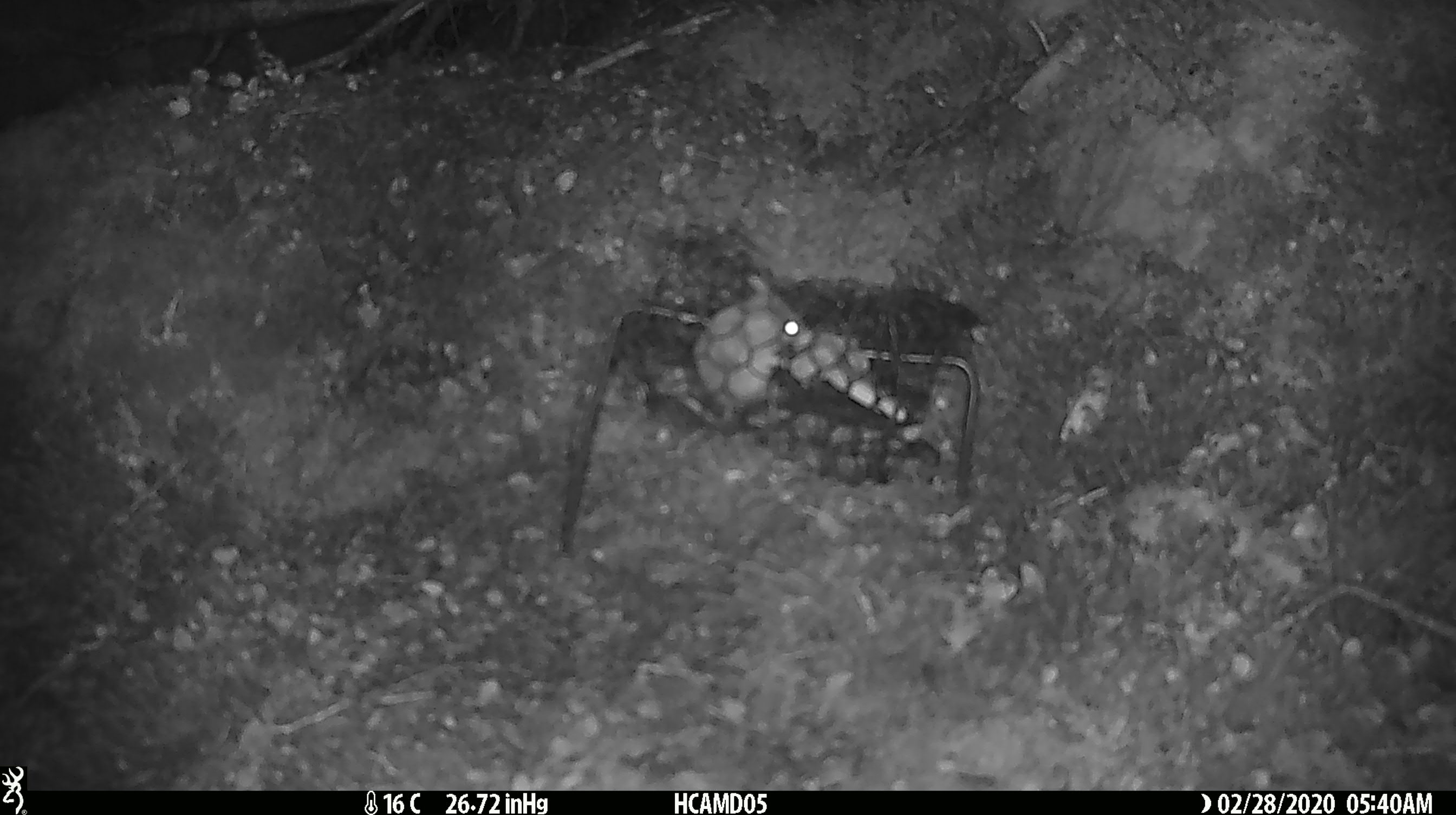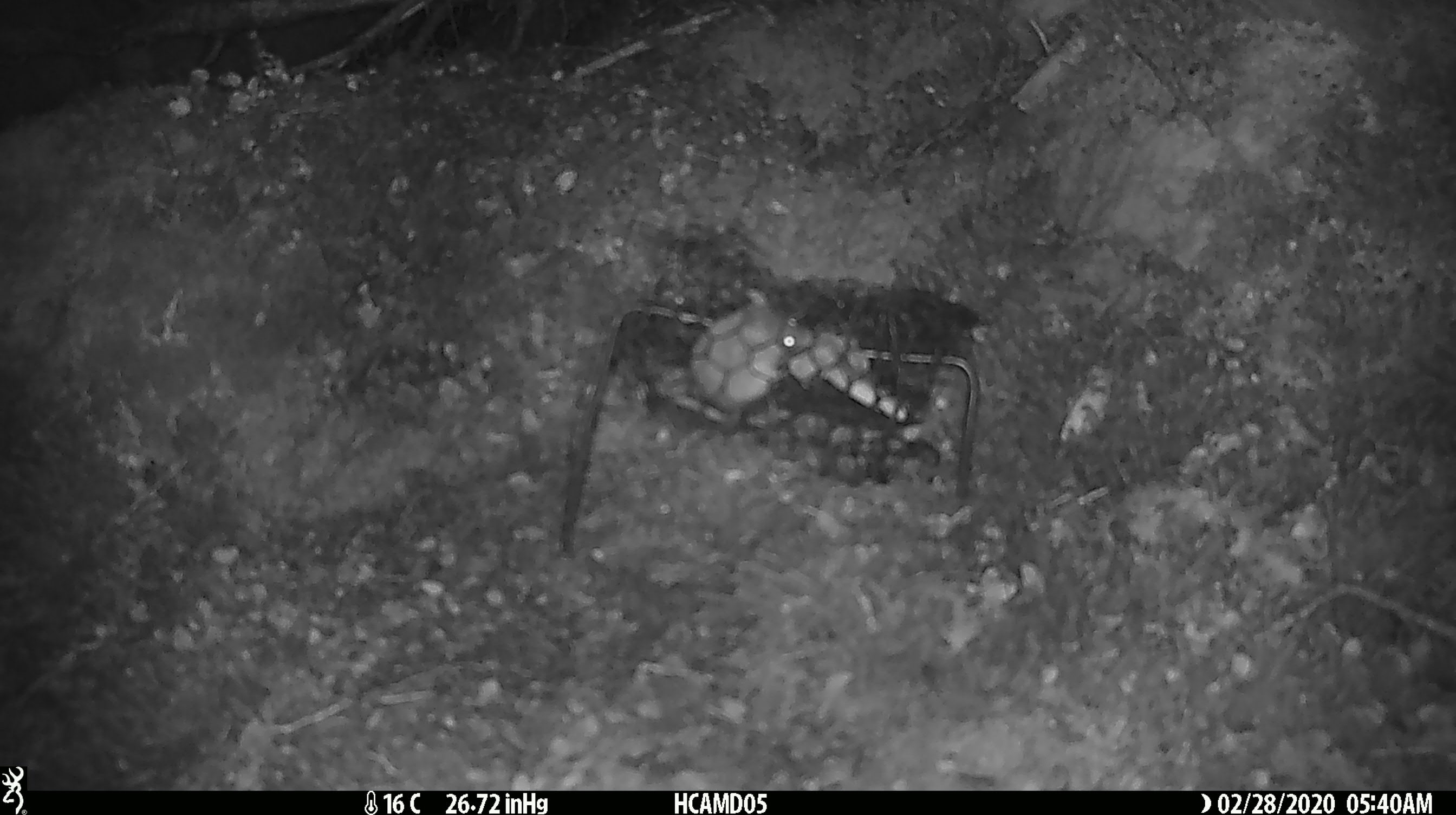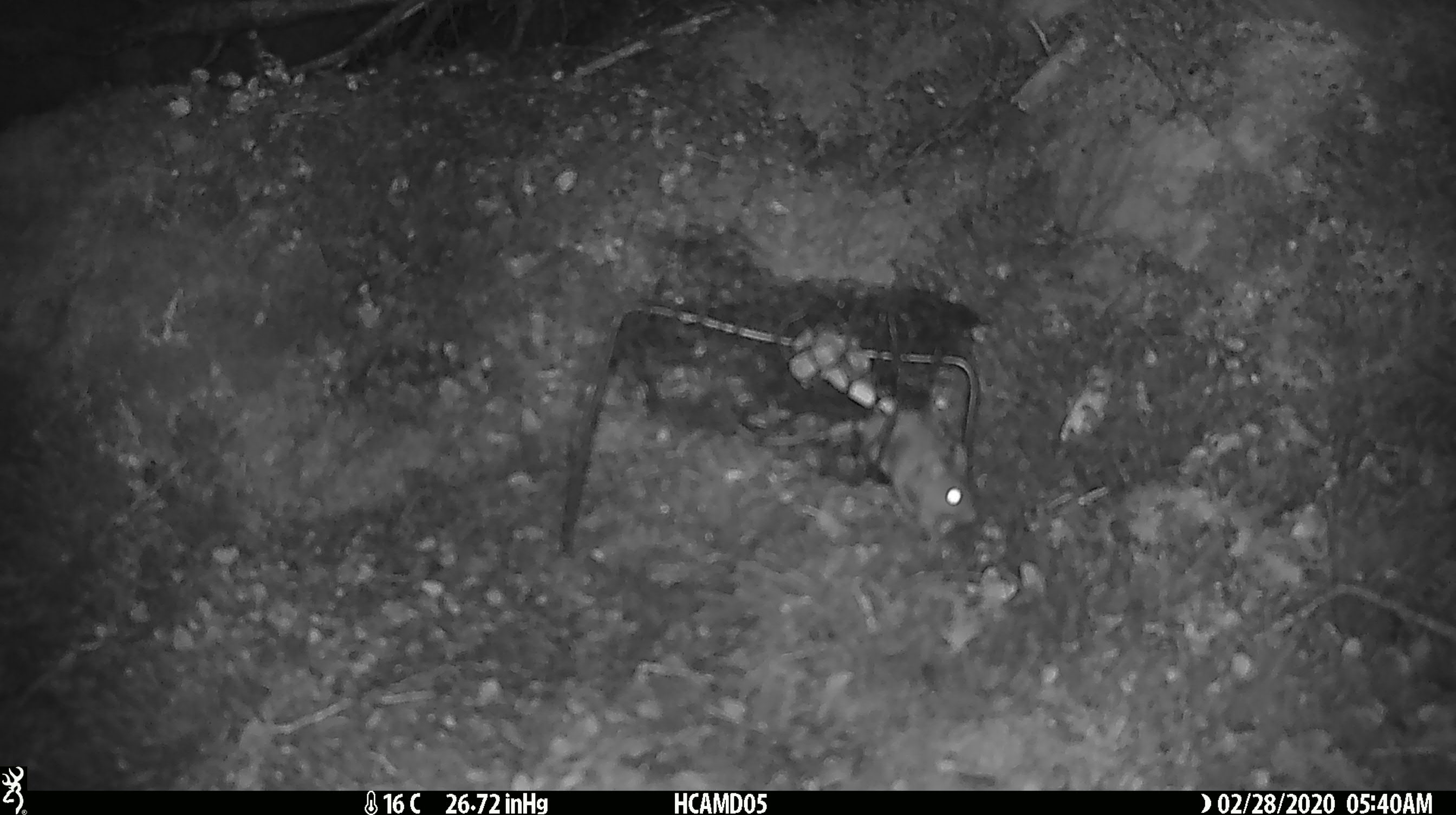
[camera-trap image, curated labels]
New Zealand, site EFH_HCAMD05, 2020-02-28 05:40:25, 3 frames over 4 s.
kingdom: Animalia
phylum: Chordata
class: Mammalia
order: Rodentia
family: Muridae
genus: Mus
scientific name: Mus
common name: mouse